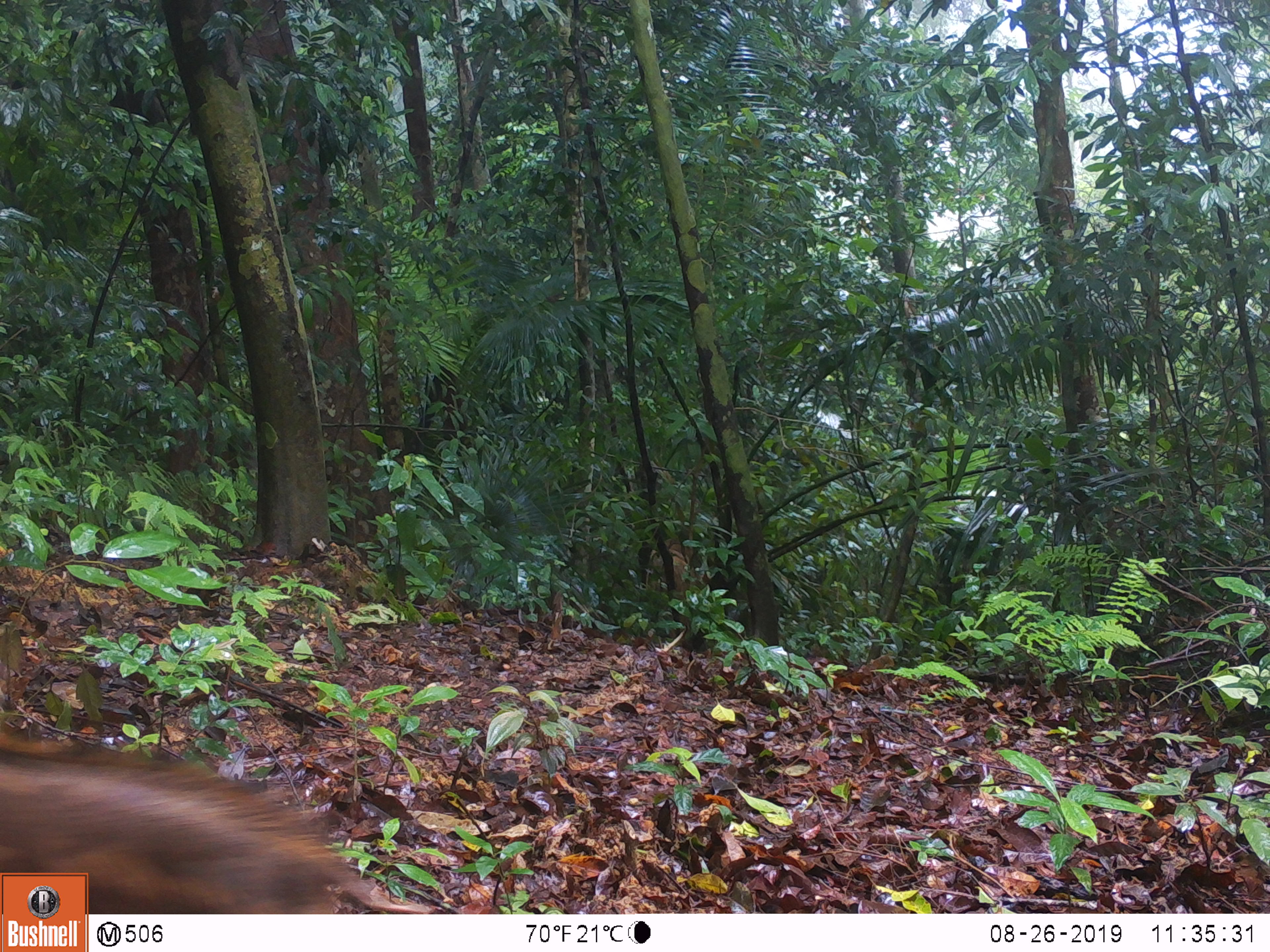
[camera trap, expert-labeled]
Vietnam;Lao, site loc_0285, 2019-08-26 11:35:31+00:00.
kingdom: Animalia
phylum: Chordata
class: Mammalia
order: Artiodactyla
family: Suidae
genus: Sus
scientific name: Sus scrofa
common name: eurasian wild pig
Eurasian wild pig (Sus scrofa). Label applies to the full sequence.